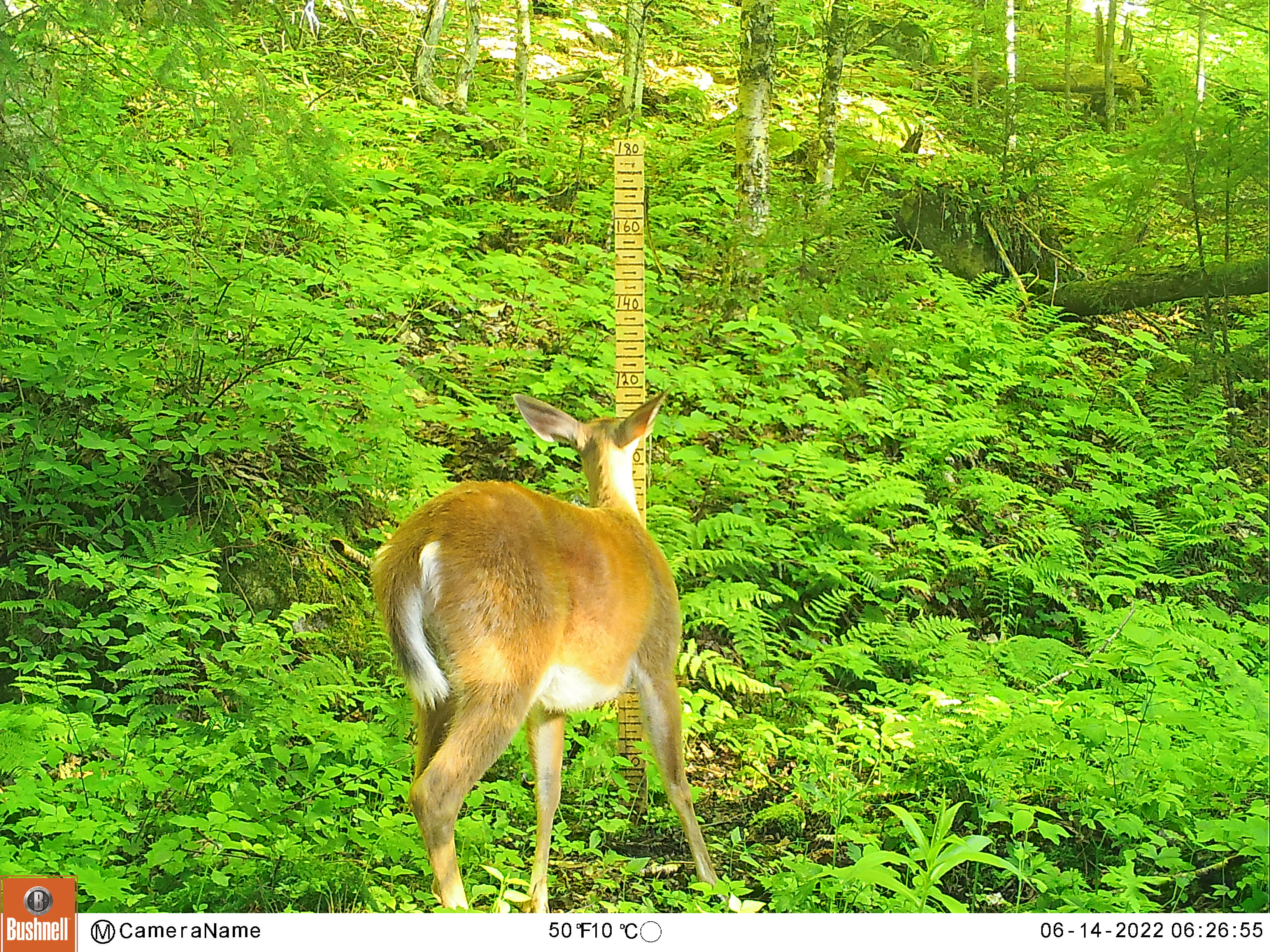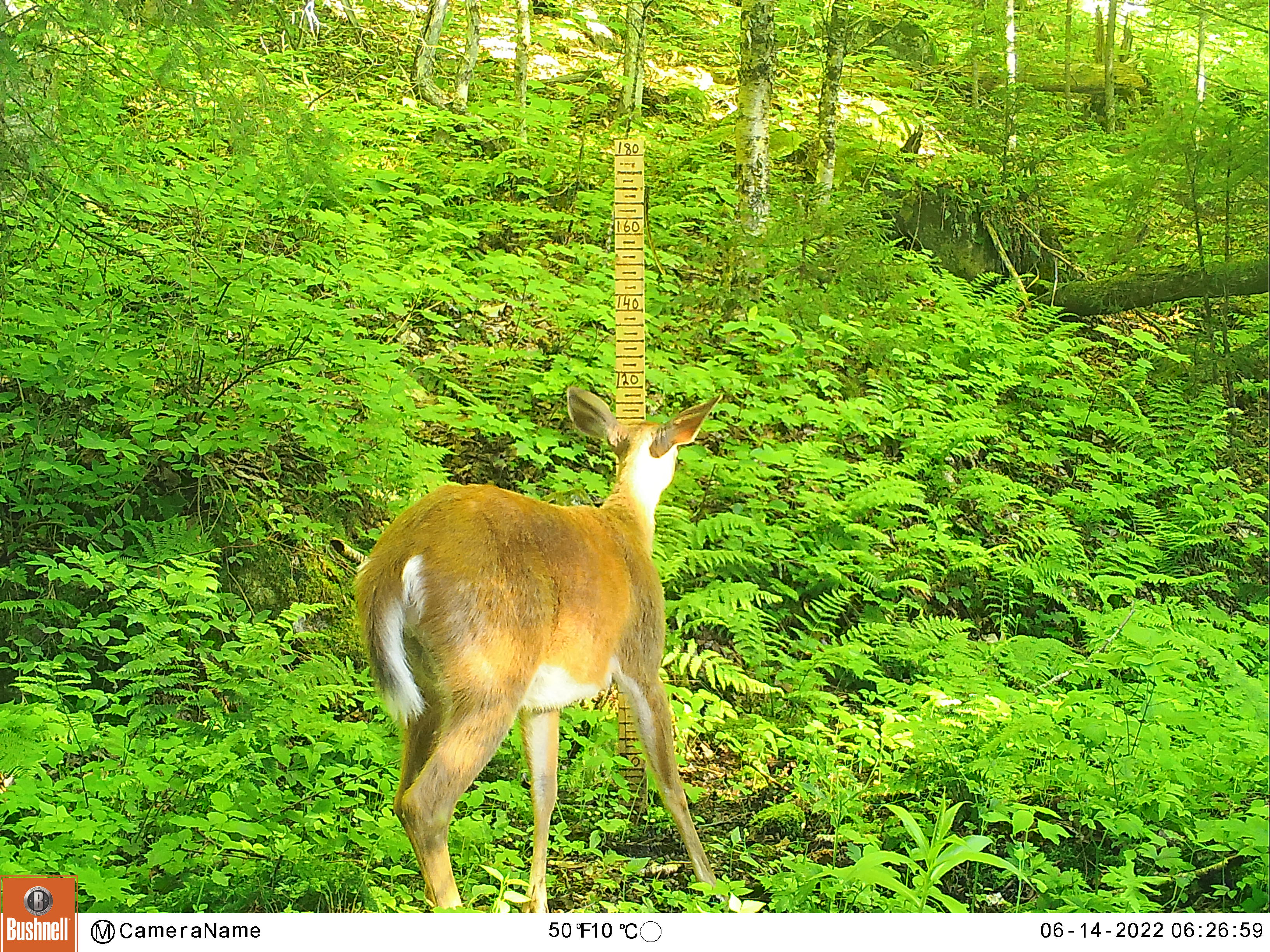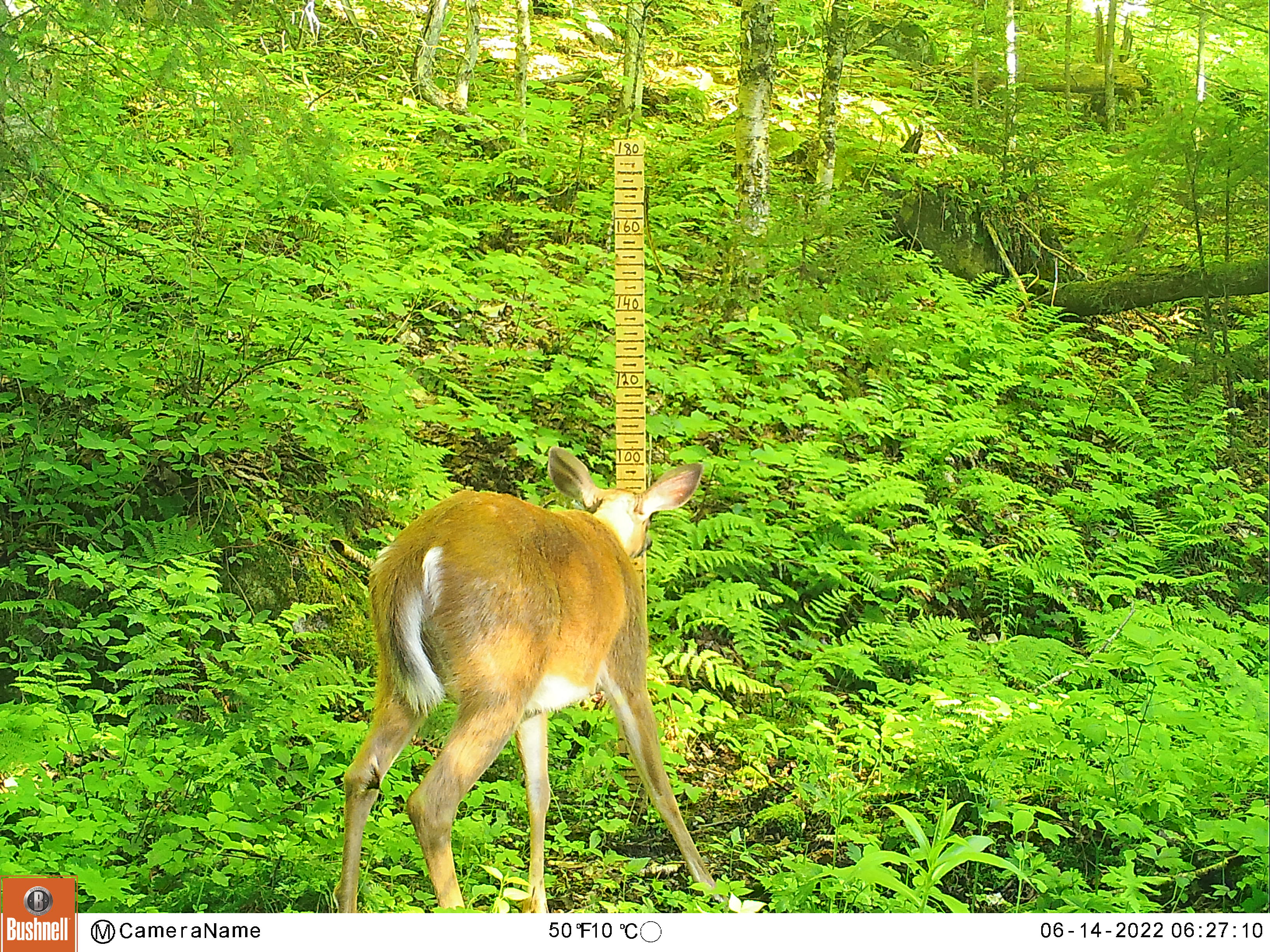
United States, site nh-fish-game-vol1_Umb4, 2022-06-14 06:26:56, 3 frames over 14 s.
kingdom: Animalia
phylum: Chordata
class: Mammalia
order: Artiodactyla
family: Cervidae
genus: Odocoileus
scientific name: Odocoileus virginianus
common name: white-tailed deer